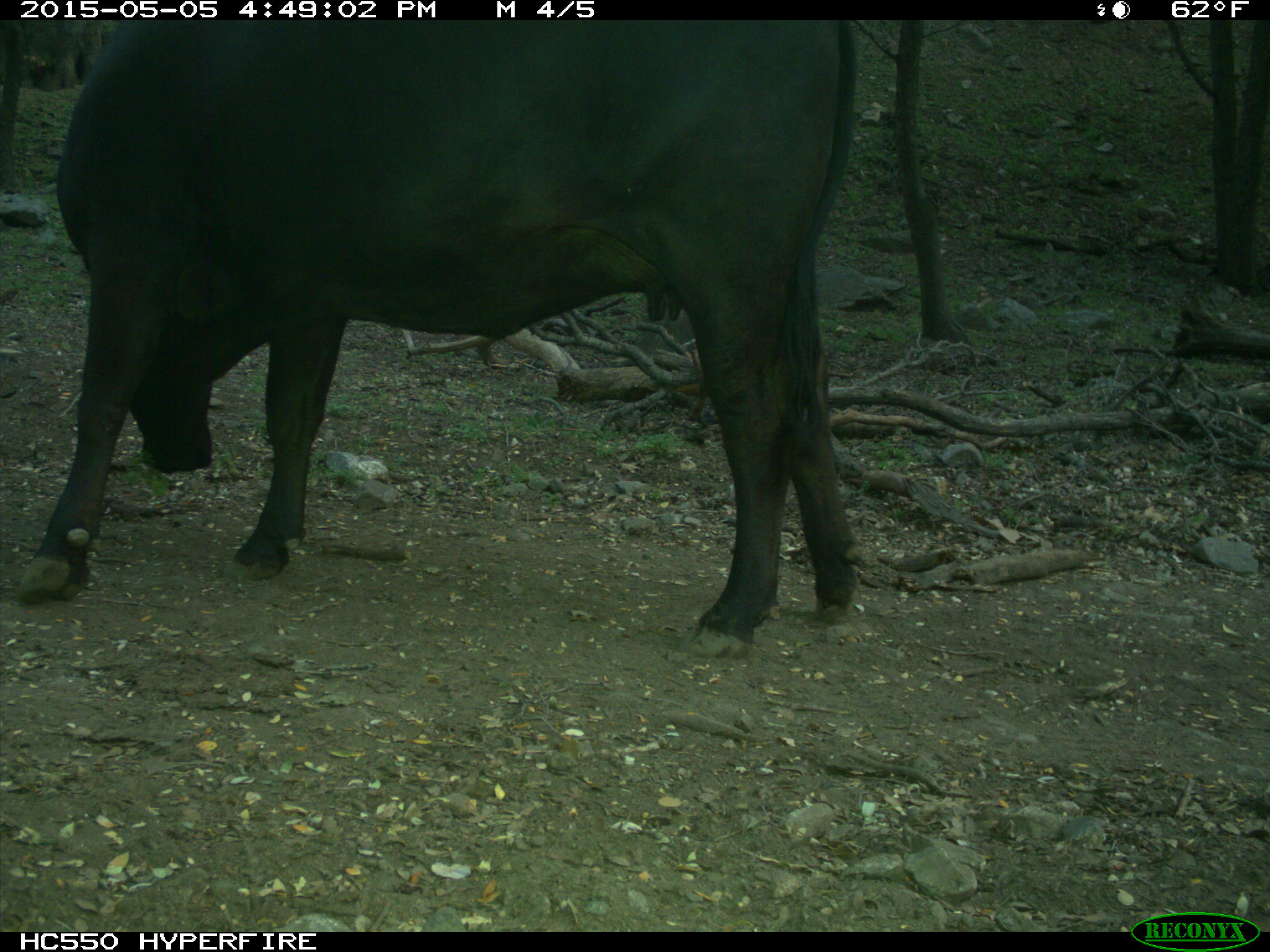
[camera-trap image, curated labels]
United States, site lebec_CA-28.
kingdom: Animalia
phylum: Chordata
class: Mammalia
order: Artiodactyla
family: Bovidae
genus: Bos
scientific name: Bos taurus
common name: domestic cow